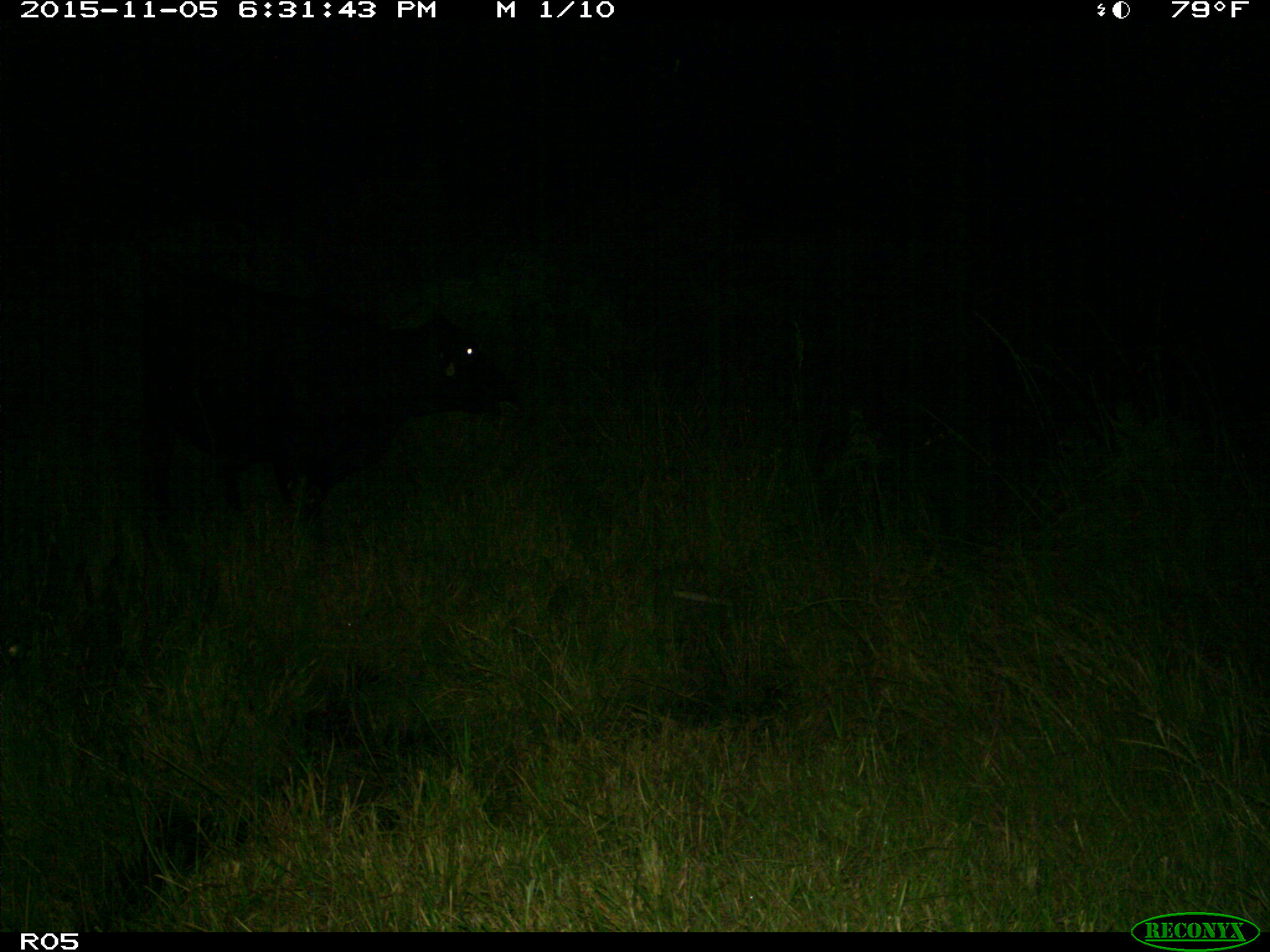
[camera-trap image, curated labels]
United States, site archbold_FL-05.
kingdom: Animalia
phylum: Chordata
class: Mammalia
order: Artiodactyla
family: Bovidae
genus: Bos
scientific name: Bos taurus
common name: domestic cow